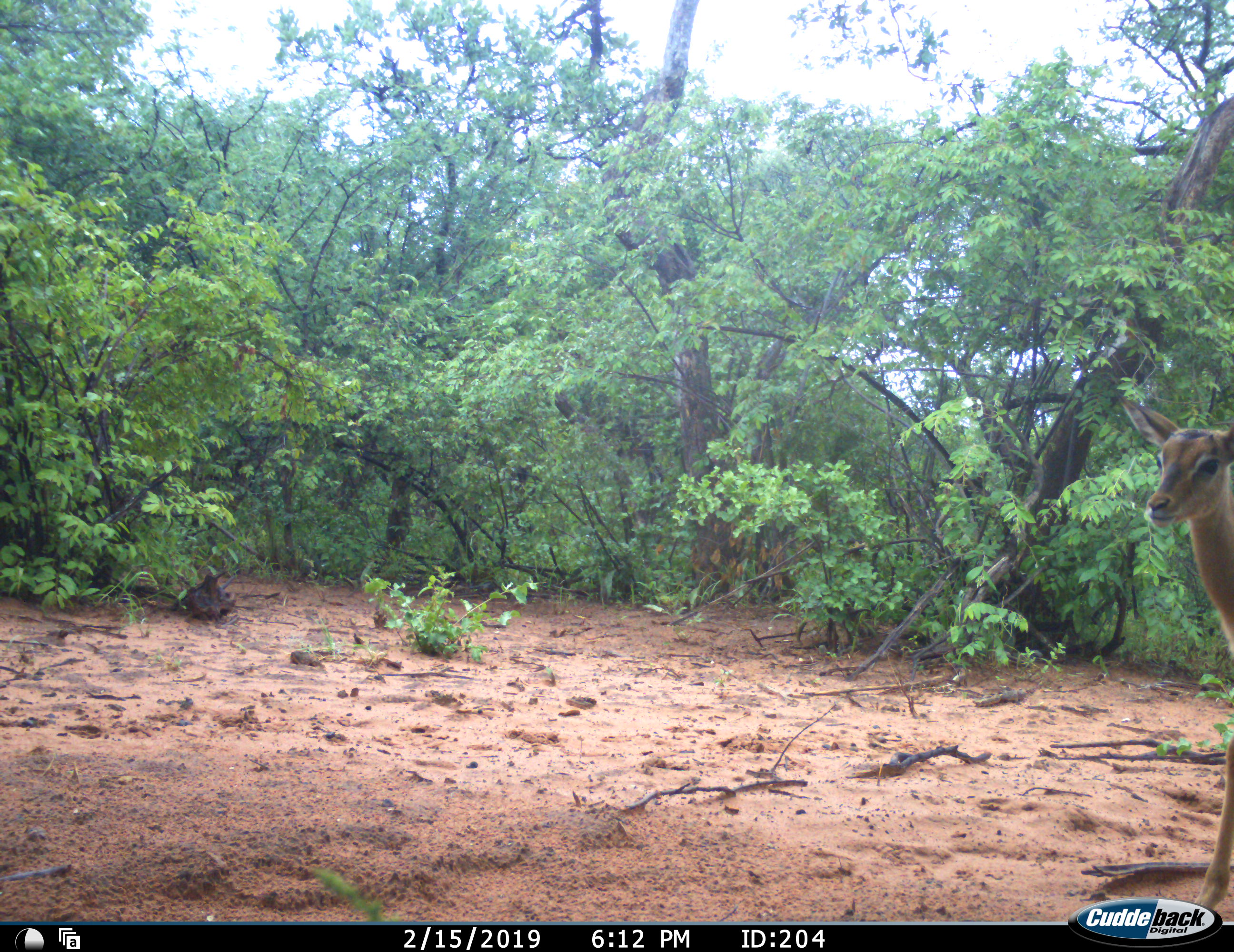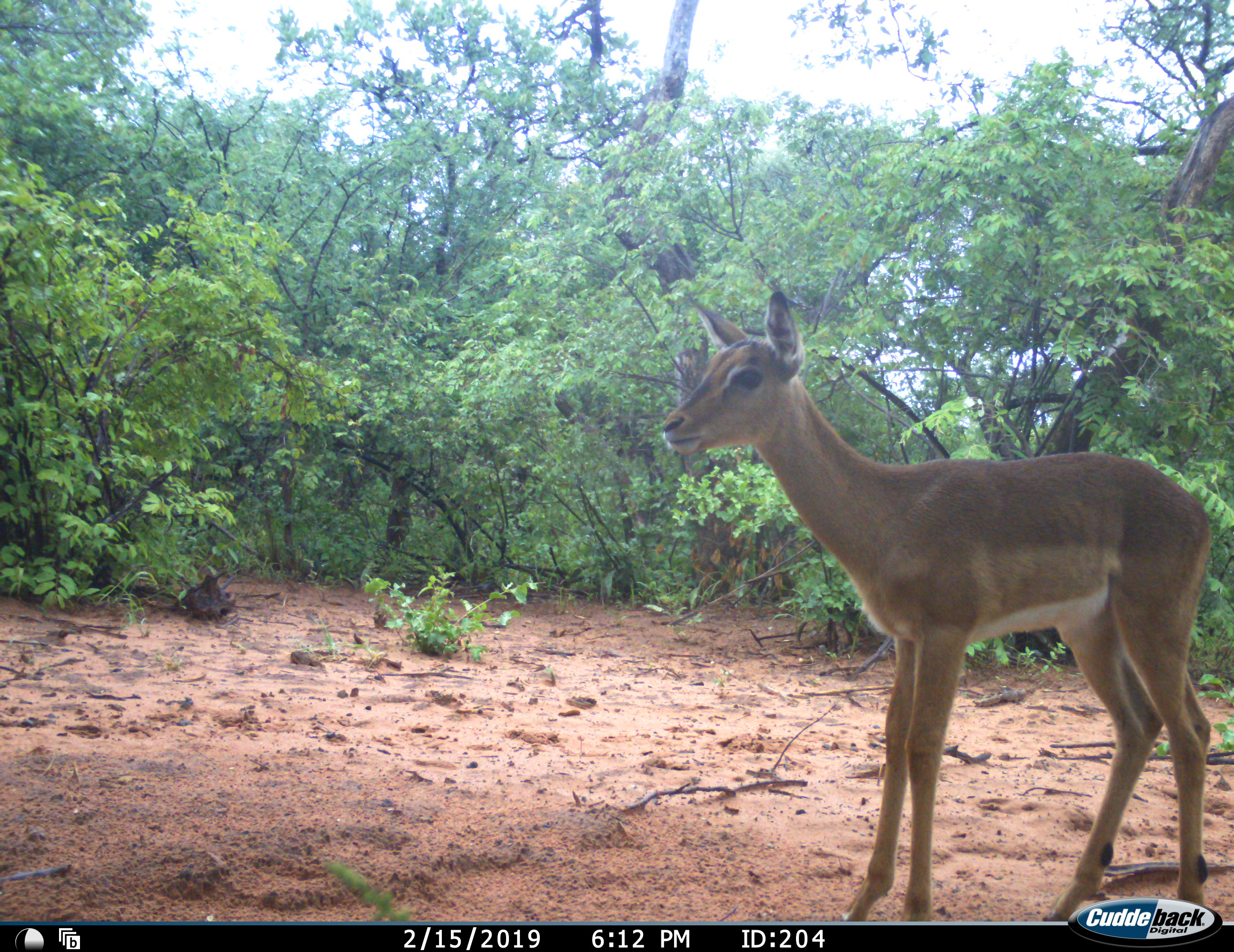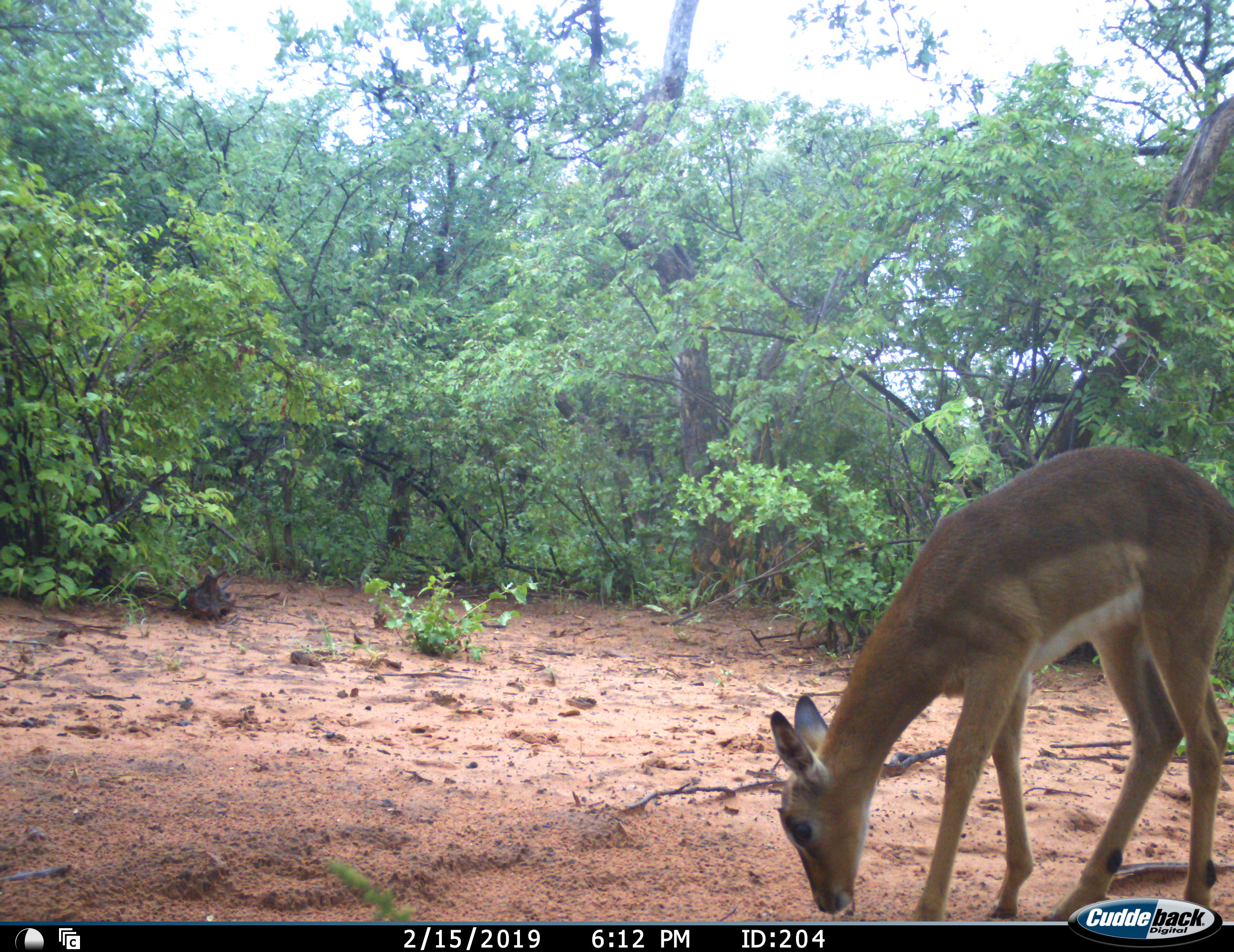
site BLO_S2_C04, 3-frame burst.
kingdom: Animalia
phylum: Chordata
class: Mammalia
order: Artiodactyla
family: Bovidae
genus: Aepyceros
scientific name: Aepyceros melampus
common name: impala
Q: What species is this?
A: Impala (Aepyceros melampus).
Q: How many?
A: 1.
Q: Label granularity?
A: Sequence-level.